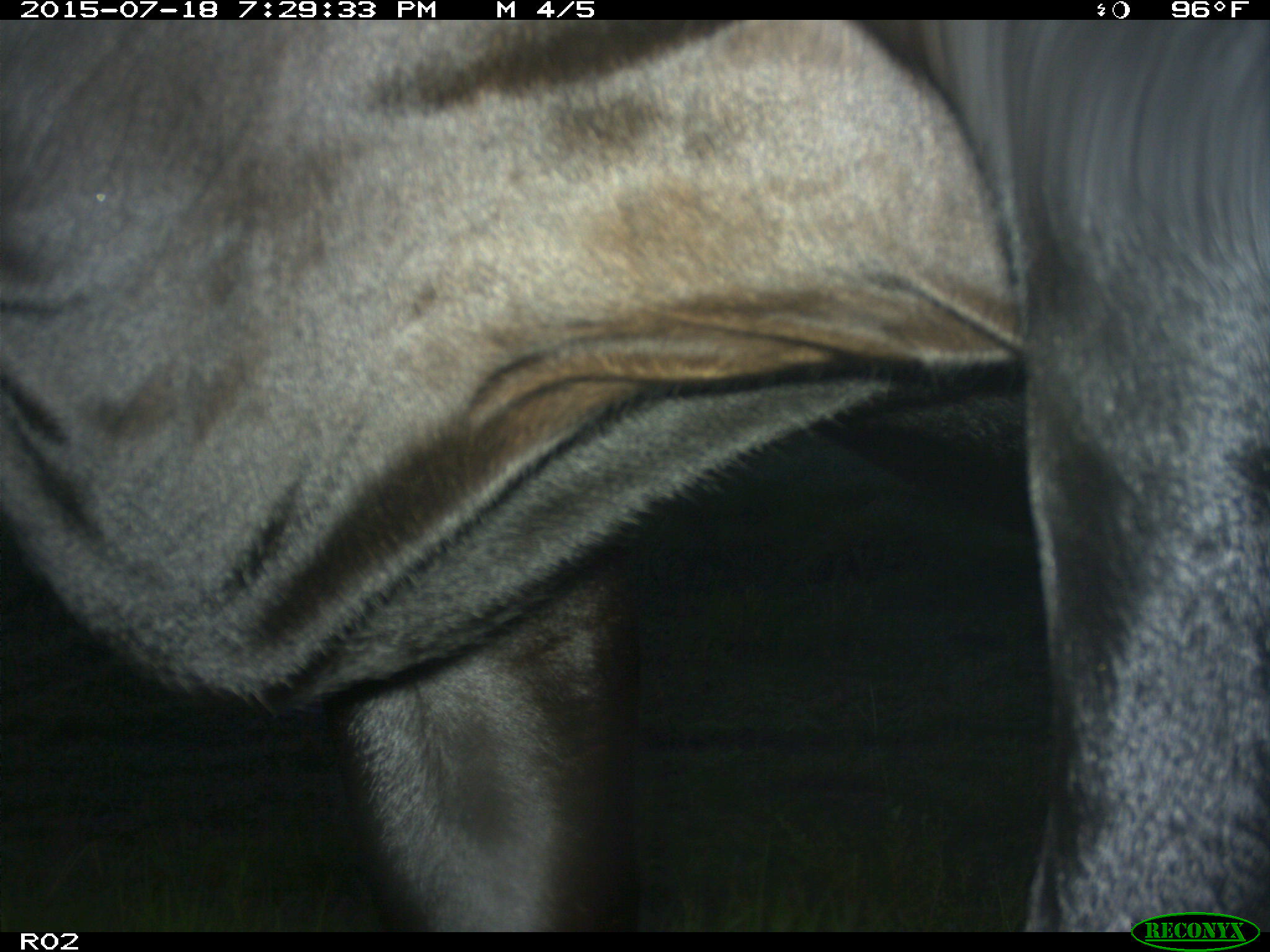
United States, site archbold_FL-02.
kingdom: Animalia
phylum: Chordata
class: Mammalia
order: Artiodactyla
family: Bovidae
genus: Bos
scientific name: Bos taurus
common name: domestic cow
Bos taurus (domestic cow).